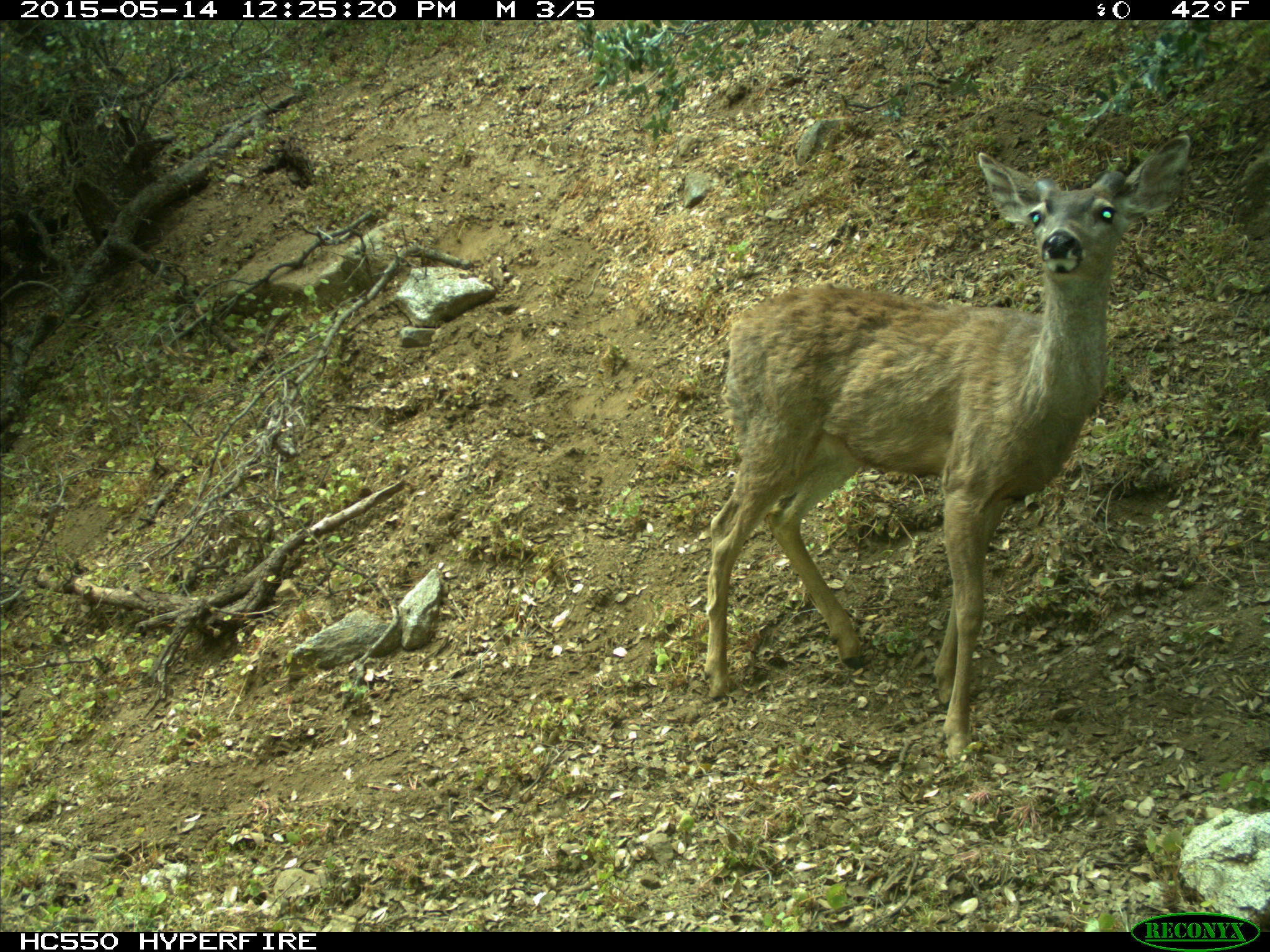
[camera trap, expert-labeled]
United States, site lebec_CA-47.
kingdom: Animalia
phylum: Chordata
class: Mammalia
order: Artiodactyla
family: Cervidae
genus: Odocoileus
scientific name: Odocoileus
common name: deer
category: unidentified deer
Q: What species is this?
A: Unidentified deer (deer) (Odocoileus).